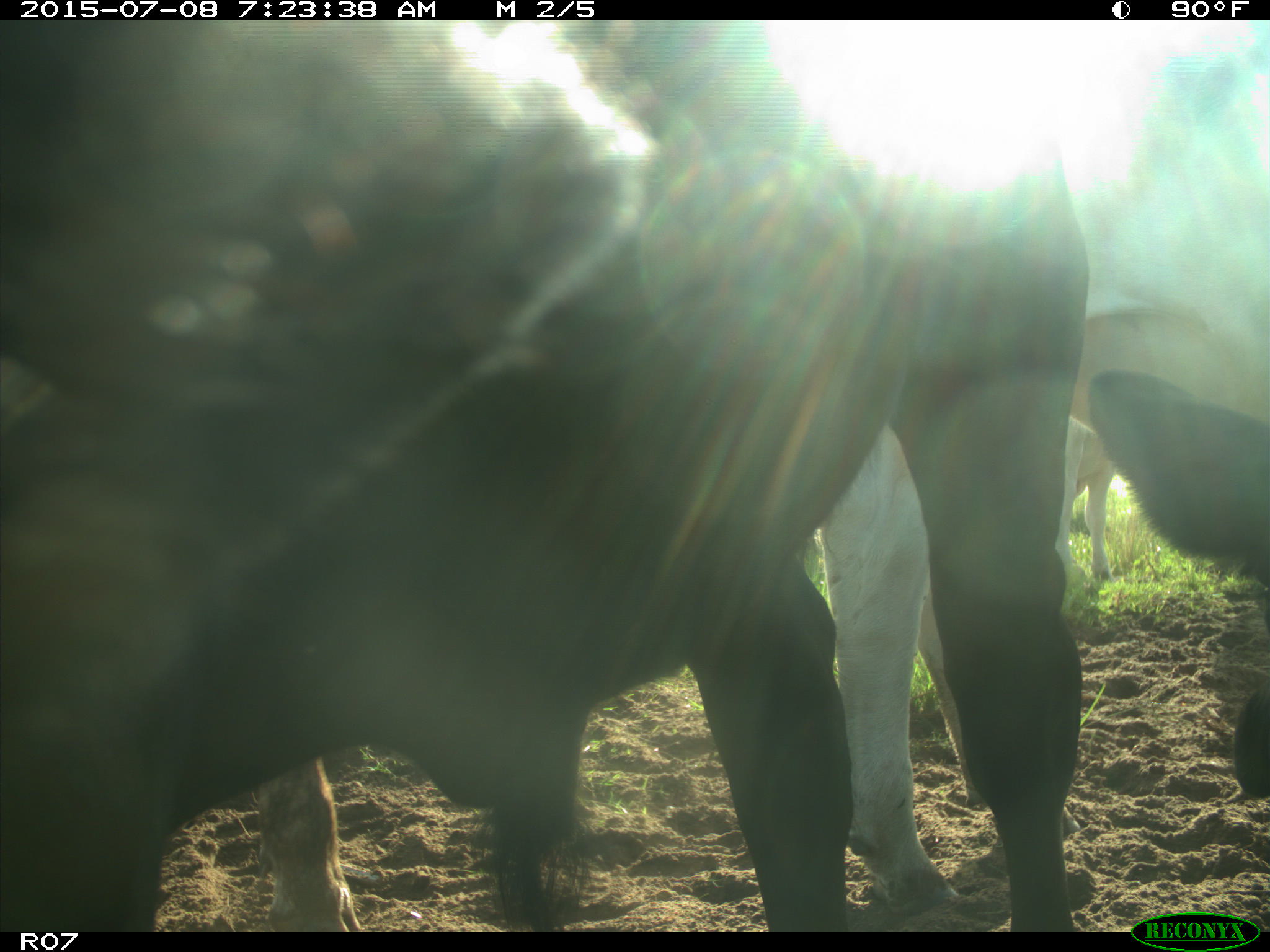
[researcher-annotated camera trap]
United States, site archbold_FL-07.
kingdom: Animalia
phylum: Chordata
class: Mammalia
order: Artiodactyla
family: Bovidae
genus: Bos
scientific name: Bos taurus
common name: domestic cow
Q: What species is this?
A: Bos taurus (domestic cow).